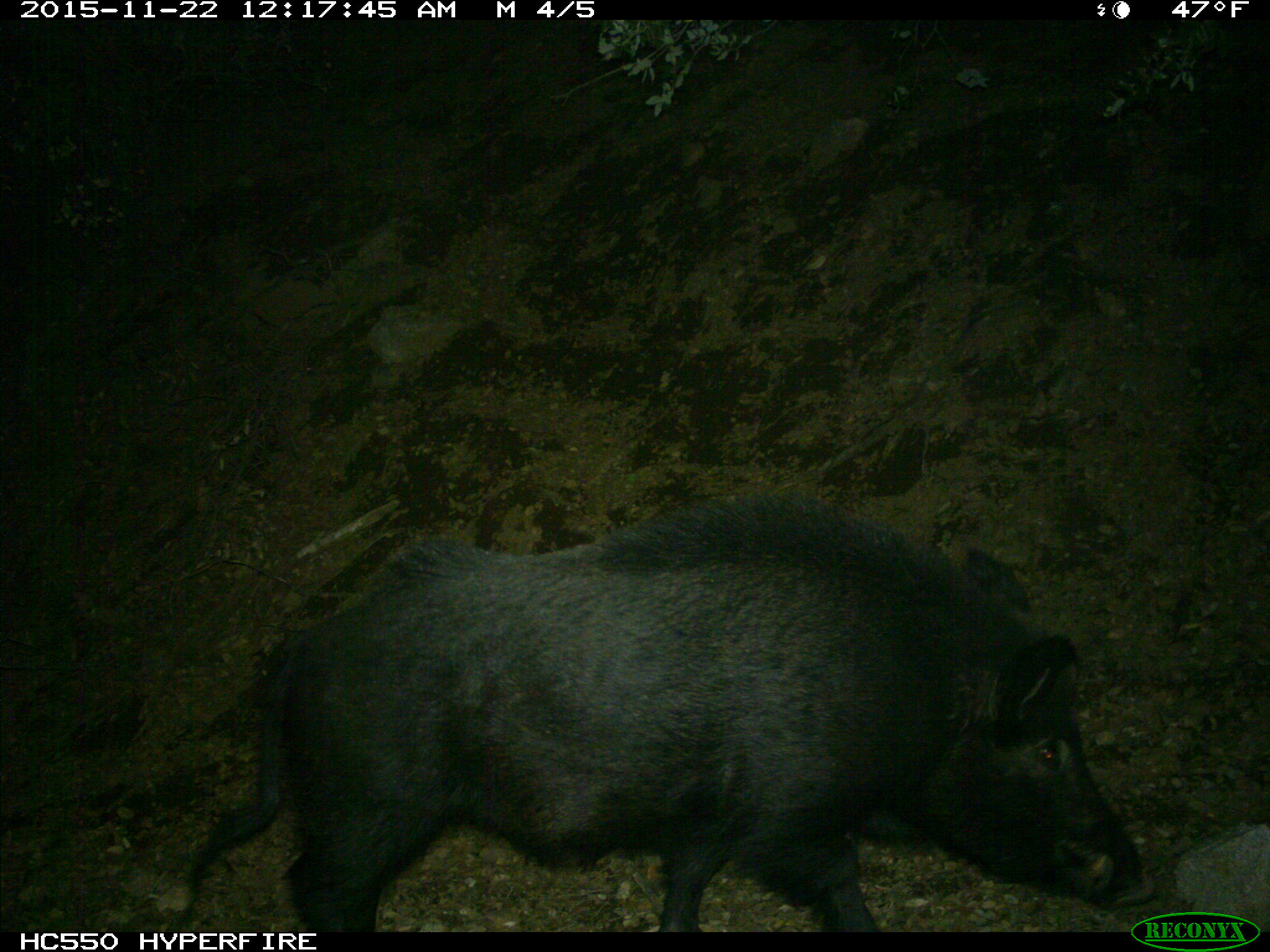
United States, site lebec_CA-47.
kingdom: Animalia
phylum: Chordata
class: Mammalia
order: Artiodactyla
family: Suidae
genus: Sus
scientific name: Sus scrofa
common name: wild boar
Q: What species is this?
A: Sus scrofa (wild boar).